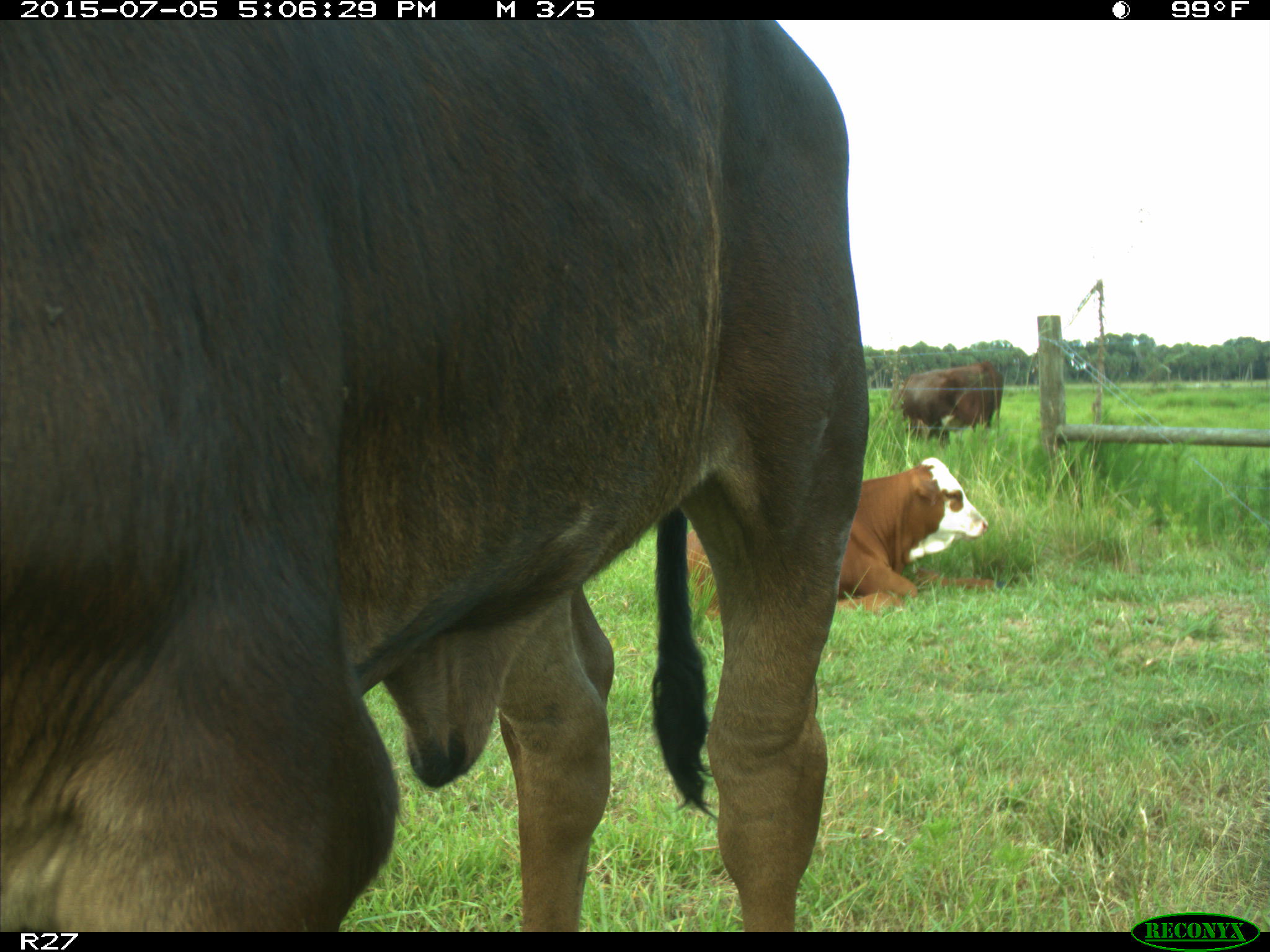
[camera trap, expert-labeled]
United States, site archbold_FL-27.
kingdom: Animalia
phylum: Chordata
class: Mammalia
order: Artiodactyla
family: Bovidae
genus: Bos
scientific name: Bos taurus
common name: domestic cow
Bos taurus (domestic cow).